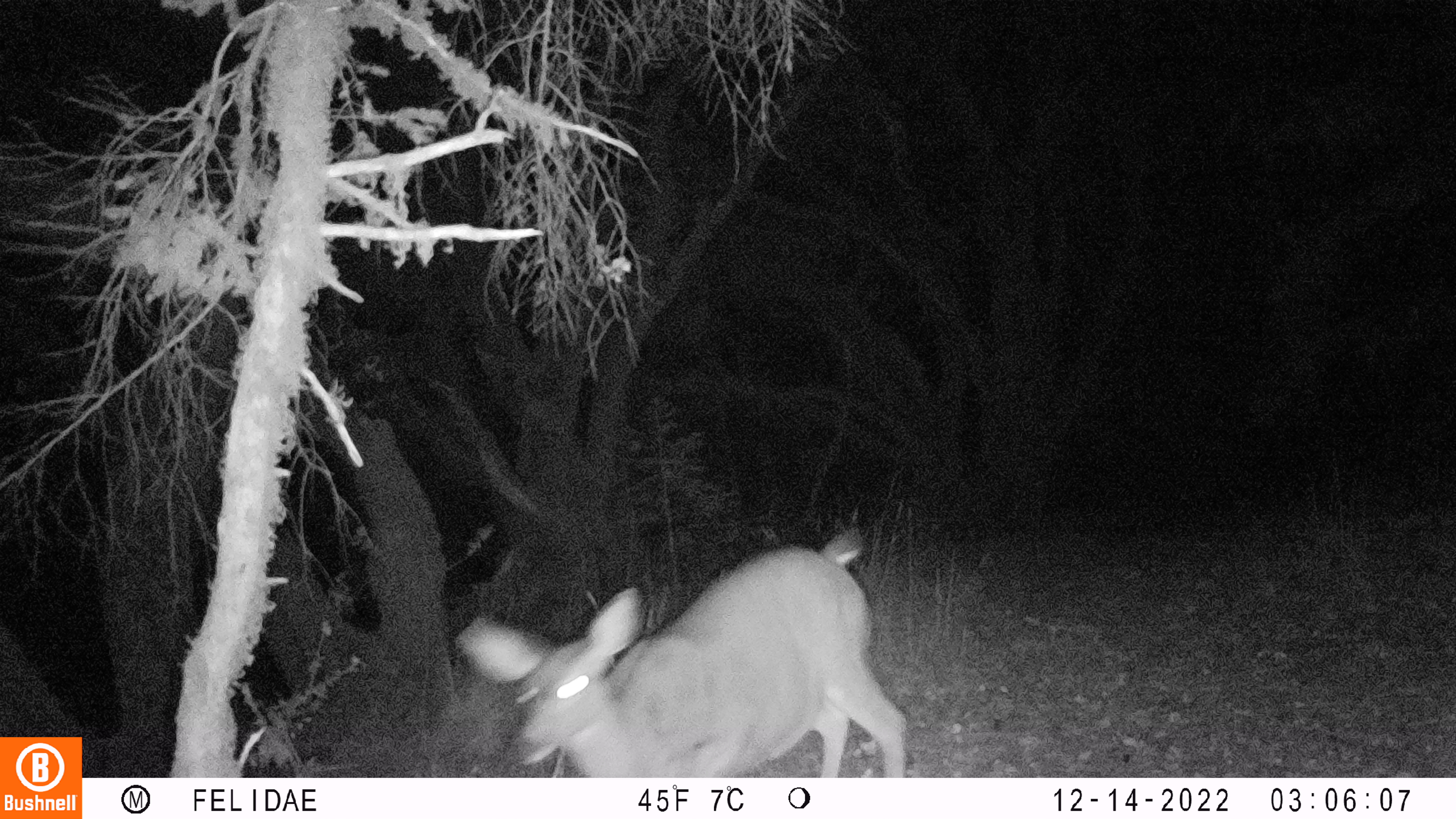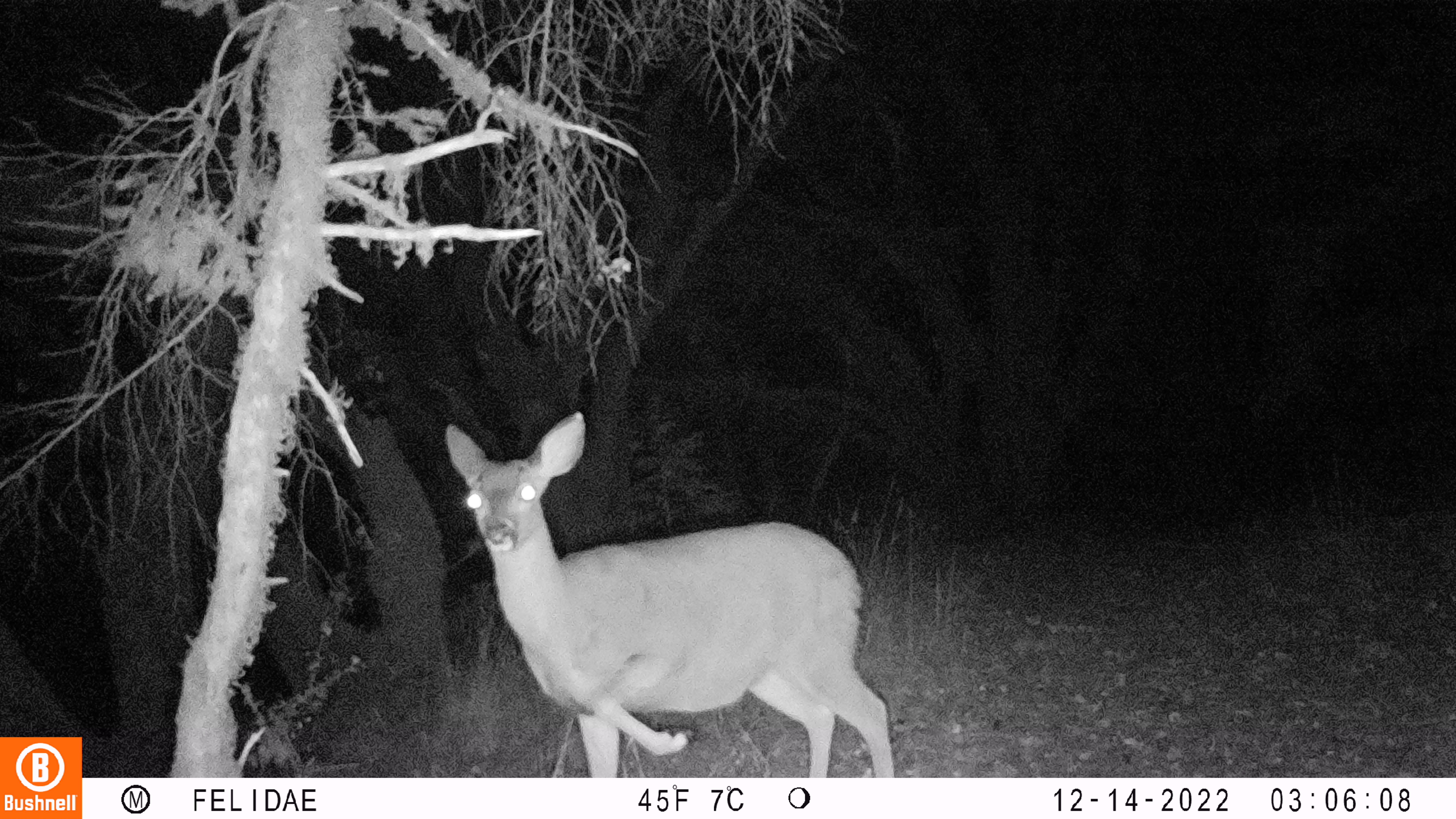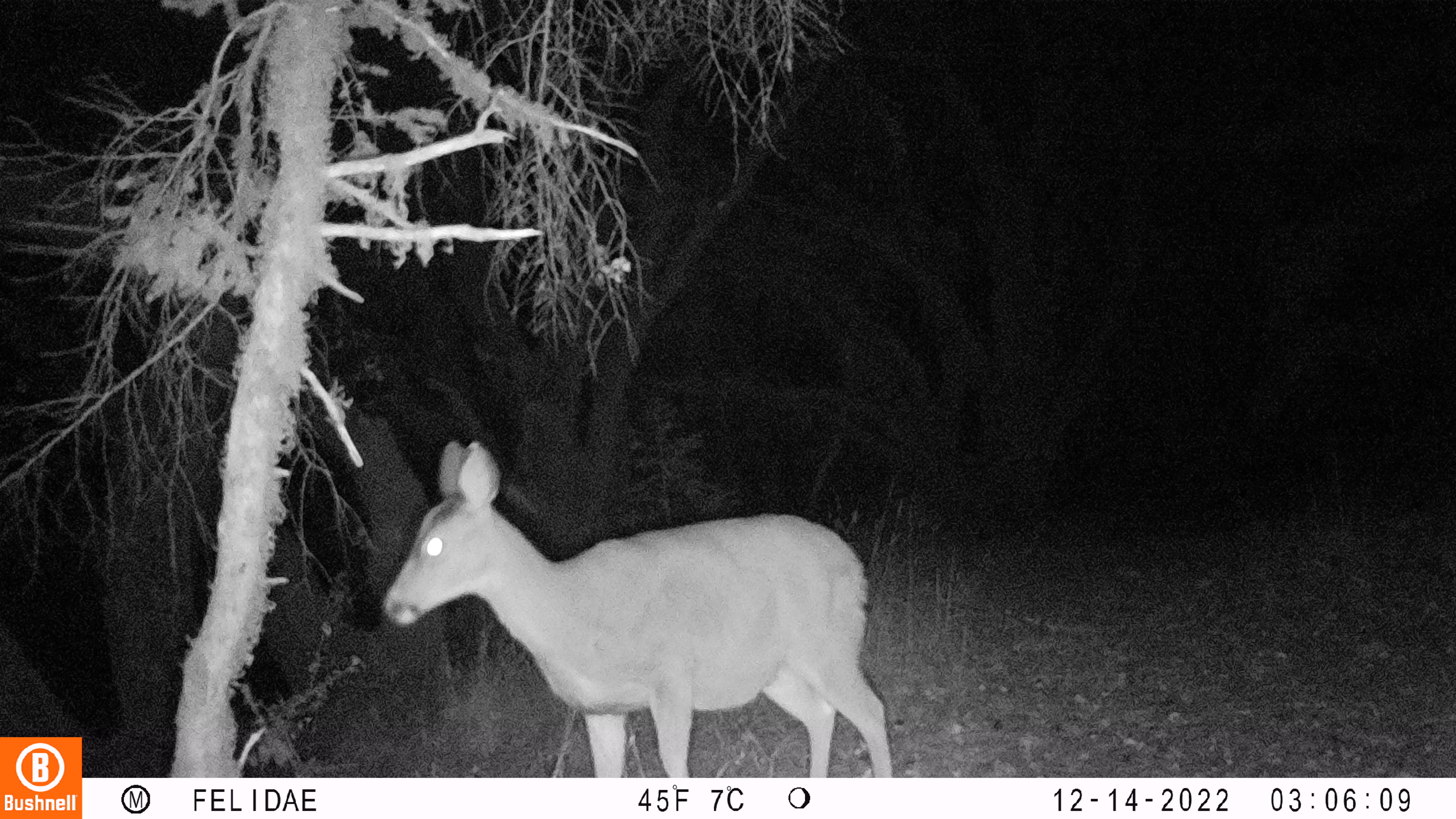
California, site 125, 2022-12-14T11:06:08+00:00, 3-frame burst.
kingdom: Animalia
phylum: Chordata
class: Mammalia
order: Artiodactyla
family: Cervidae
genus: Odocoileus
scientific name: Odocoileus hemionus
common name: mule deer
Mule deer (Odocoileus hemionus).